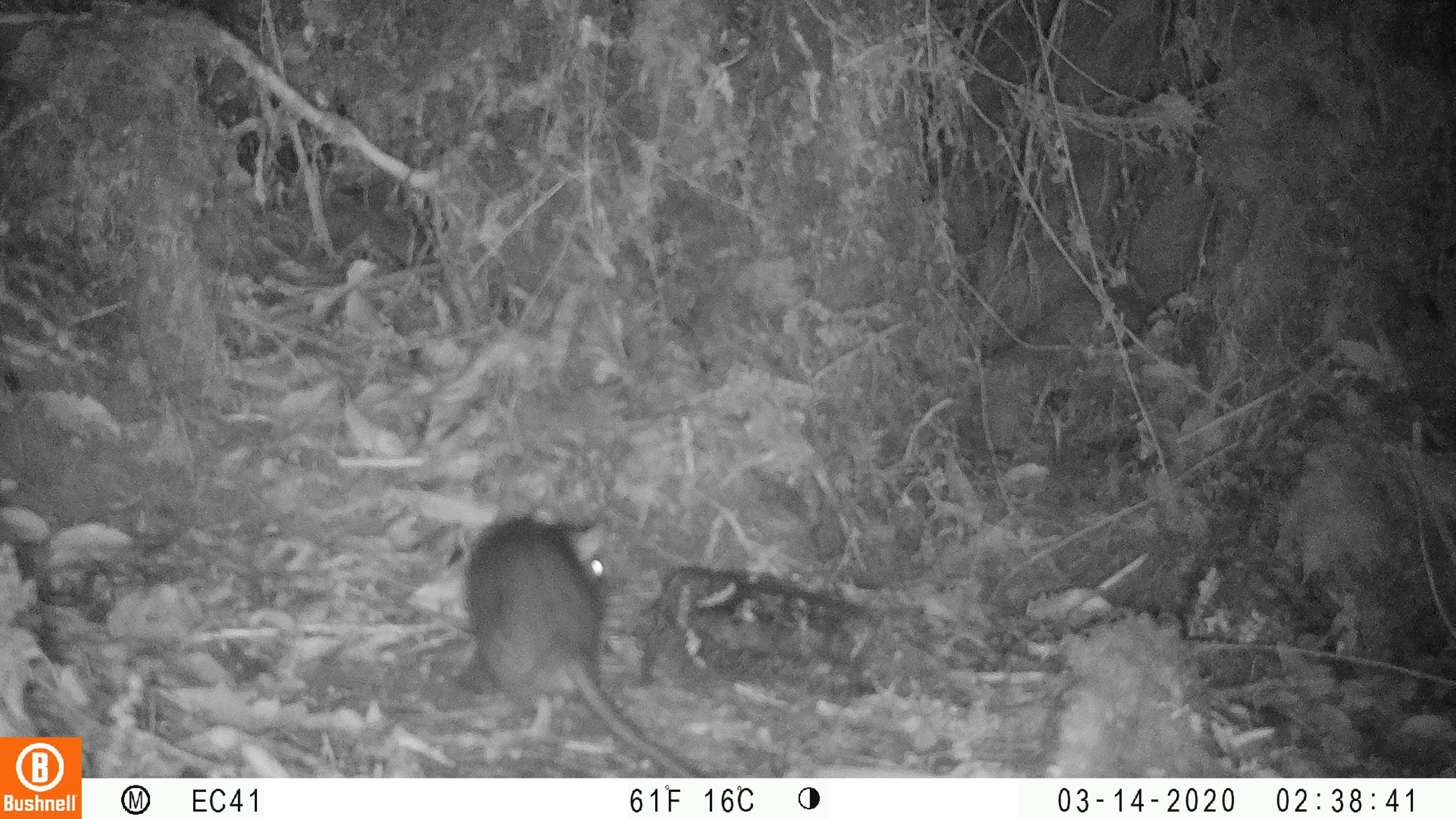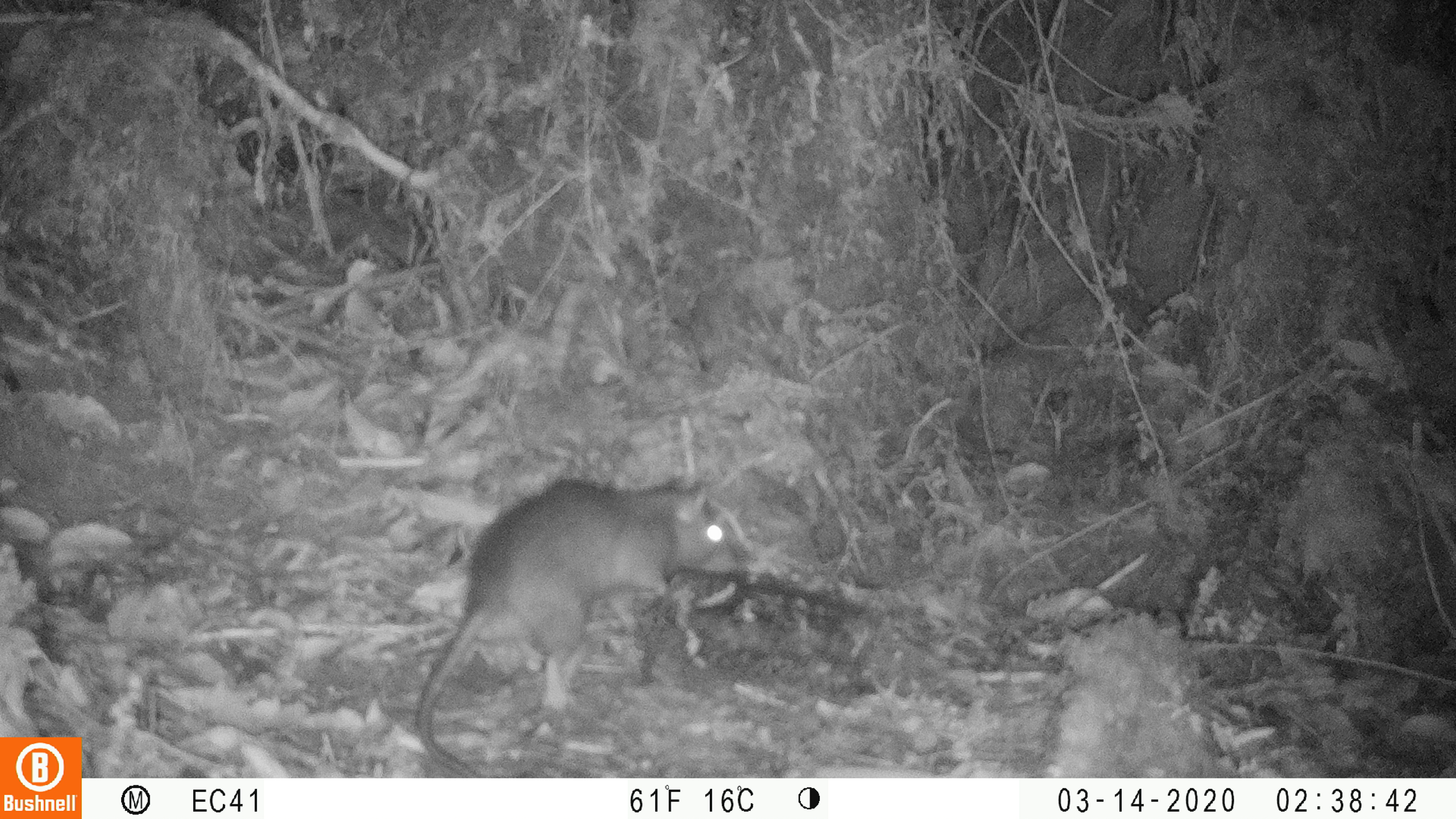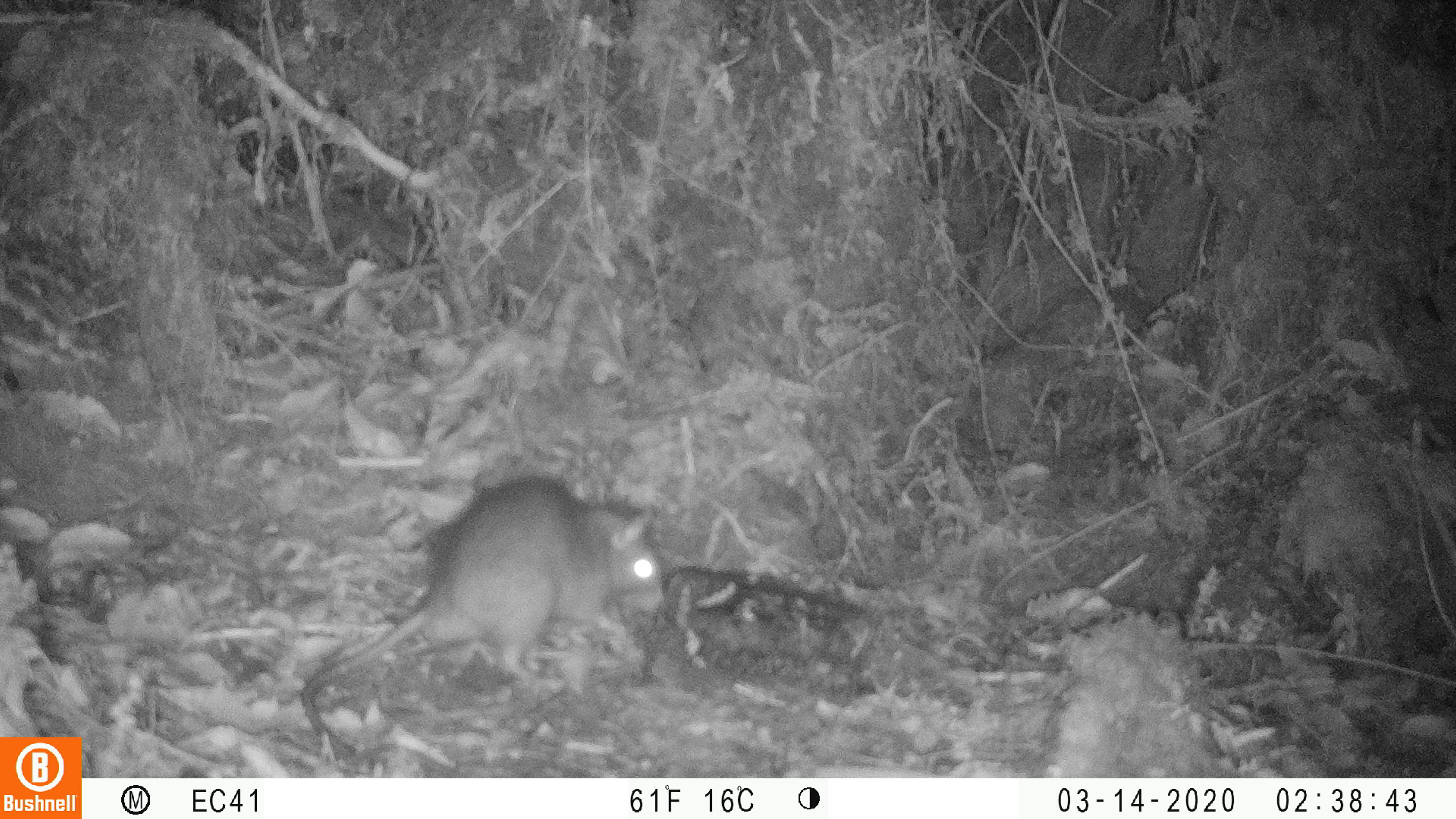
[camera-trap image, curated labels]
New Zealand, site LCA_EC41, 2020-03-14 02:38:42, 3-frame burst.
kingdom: Animalia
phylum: Chordata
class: Mammalia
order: Rodentia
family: Muridae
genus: Rattus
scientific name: Rattus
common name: rat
Rat (Rattus).